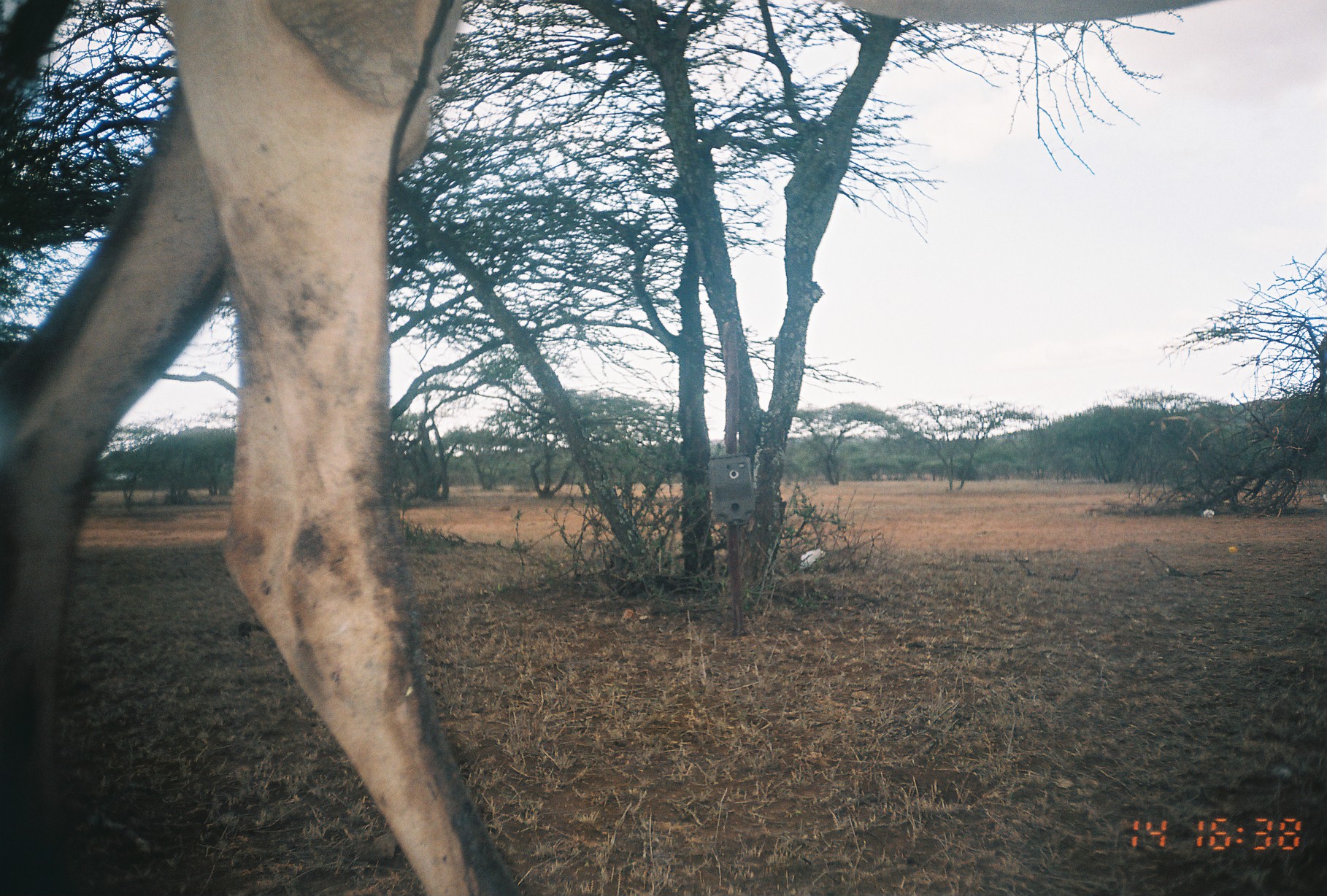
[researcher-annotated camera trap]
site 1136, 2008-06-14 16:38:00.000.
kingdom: Animalia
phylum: Chordata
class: Mammalia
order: Artiodactyla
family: Camelidae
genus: Camelus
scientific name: Camelus dromedarius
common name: dromedary camel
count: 1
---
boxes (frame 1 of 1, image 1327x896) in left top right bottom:
camelus dromedarius: 1 1 1218 896